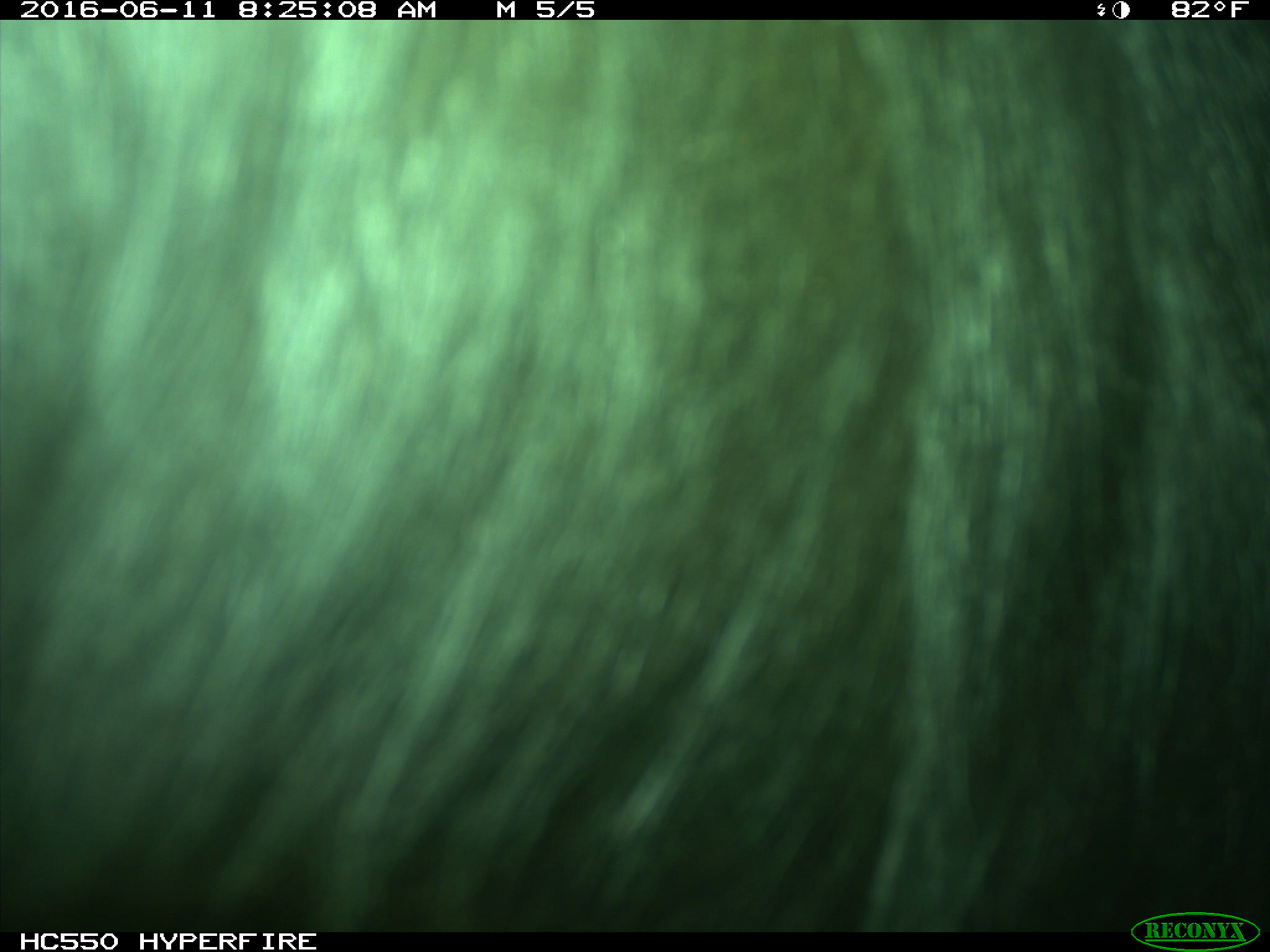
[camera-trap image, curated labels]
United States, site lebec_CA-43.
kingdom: Animalia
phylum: Chordata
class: Mammalia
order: Artiodactyla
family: Bovidae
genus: Bos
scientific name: Bos taurus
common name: domestic cow